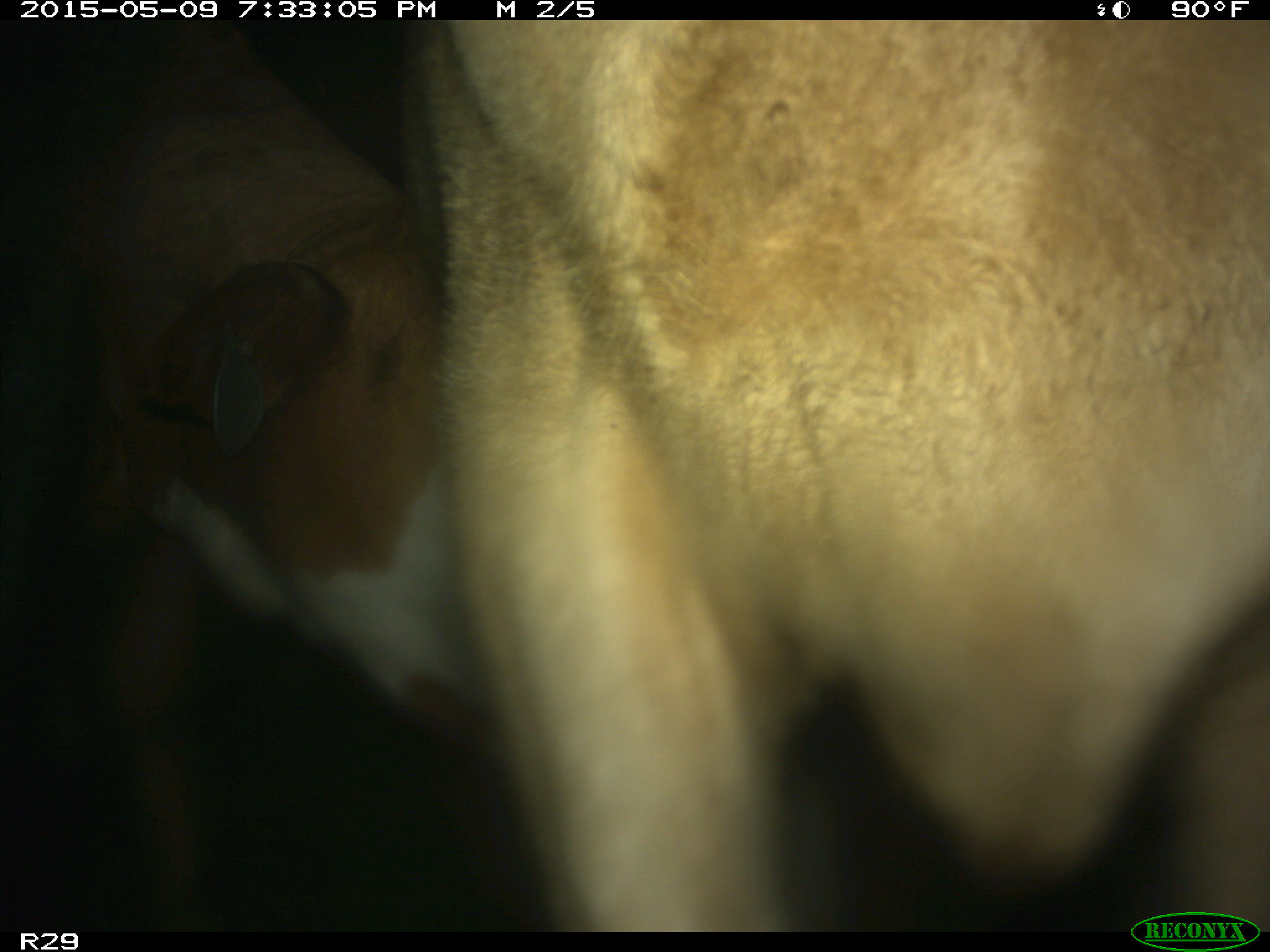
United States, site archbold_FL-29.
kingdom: Animalia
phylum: Chordata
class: Mammalia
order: Artiodactyla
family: Bovidae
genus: Bos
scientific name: Bos taurus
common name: domestic cow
Bos taurus (domestic cow).